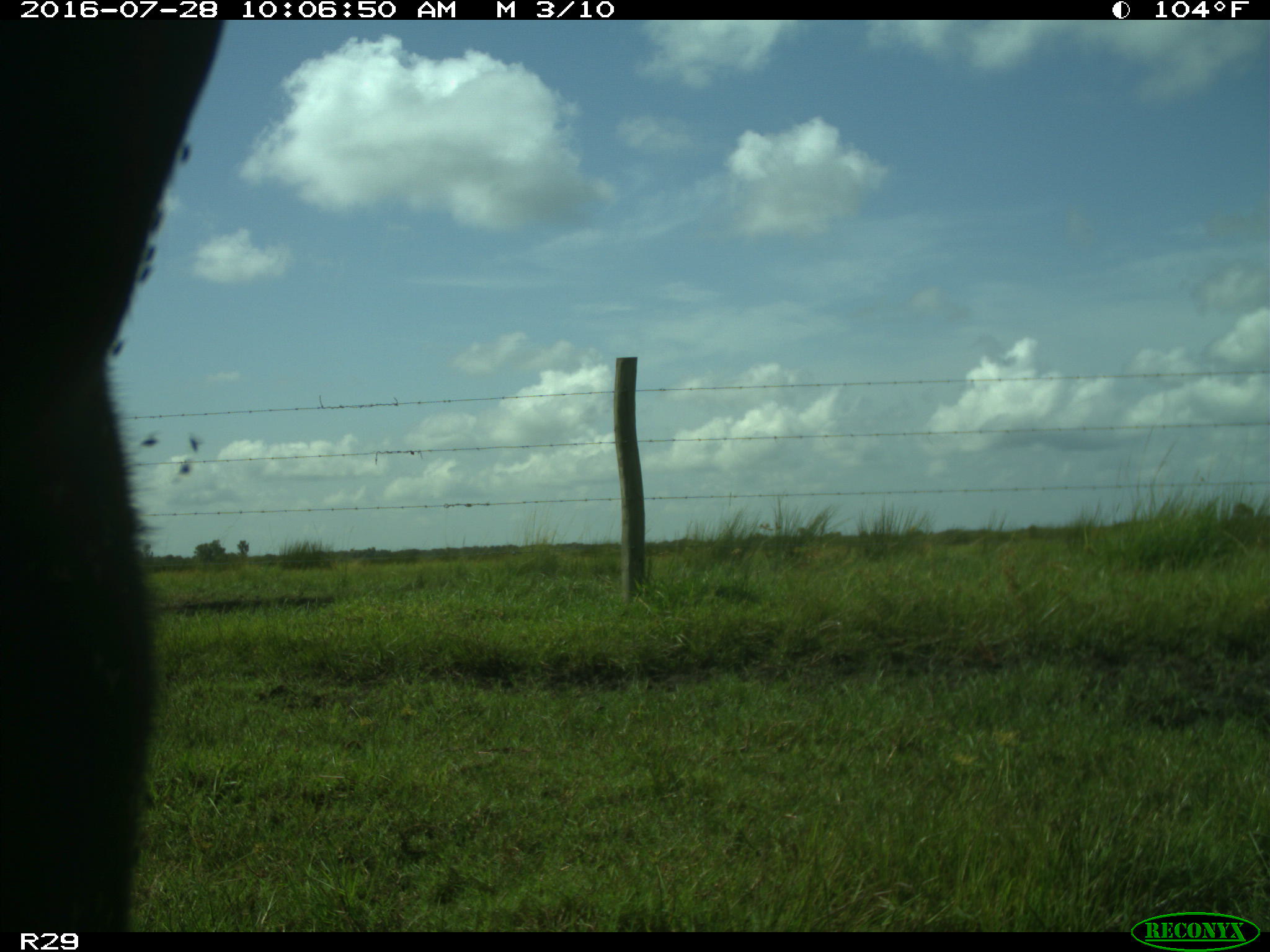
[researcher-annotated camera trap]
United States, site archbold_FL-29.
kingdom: Animalia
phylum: Chordata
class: Mammalia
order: Artiodactyla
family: Bovidae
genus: Bos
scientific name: Bos taurus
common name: domestic cow